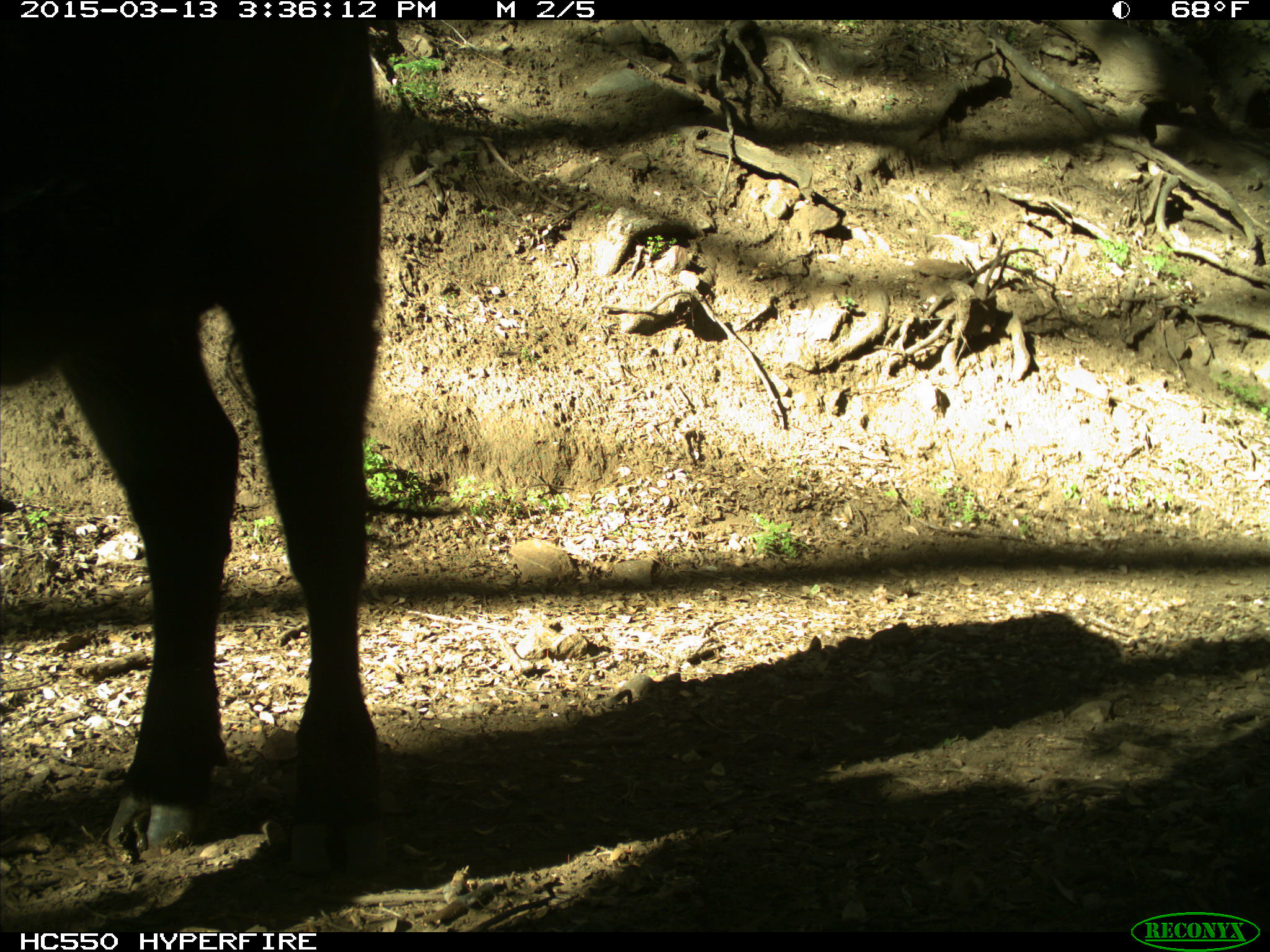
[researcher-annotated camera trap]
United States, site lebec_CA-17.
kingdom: Animalia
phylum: Chordata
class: Mammalia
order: Artiodactyla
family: Bovidae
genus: Bos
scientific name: Bos taurus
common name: domestic cow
Bos taurus (domestic cow).